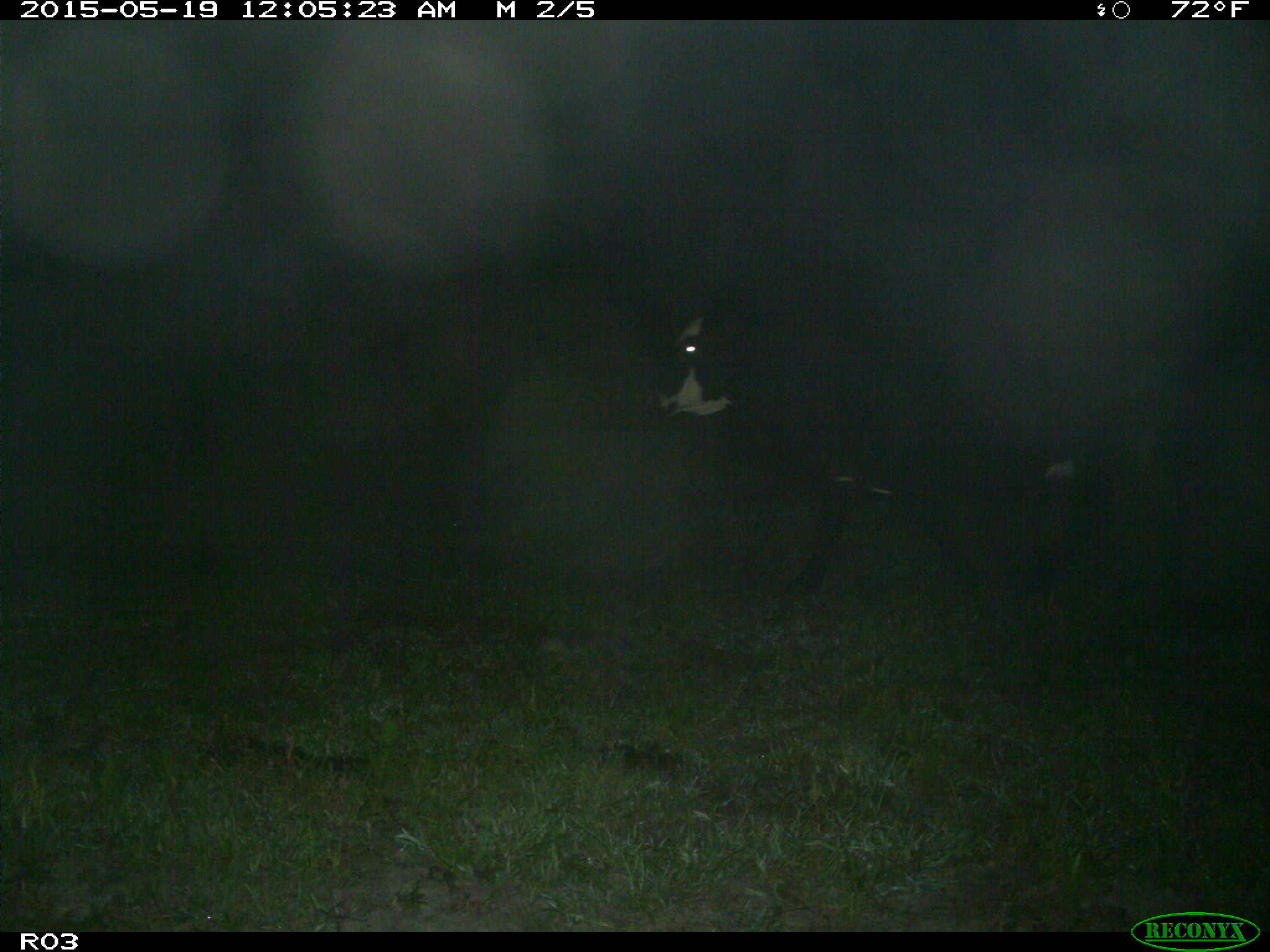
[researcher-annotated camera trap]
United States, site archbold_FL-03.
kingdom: Animalia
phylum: Chordata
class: Mammalia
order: Artiodactyla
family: Bovidae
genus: Bos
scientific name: Bos taurus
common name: domestic cow